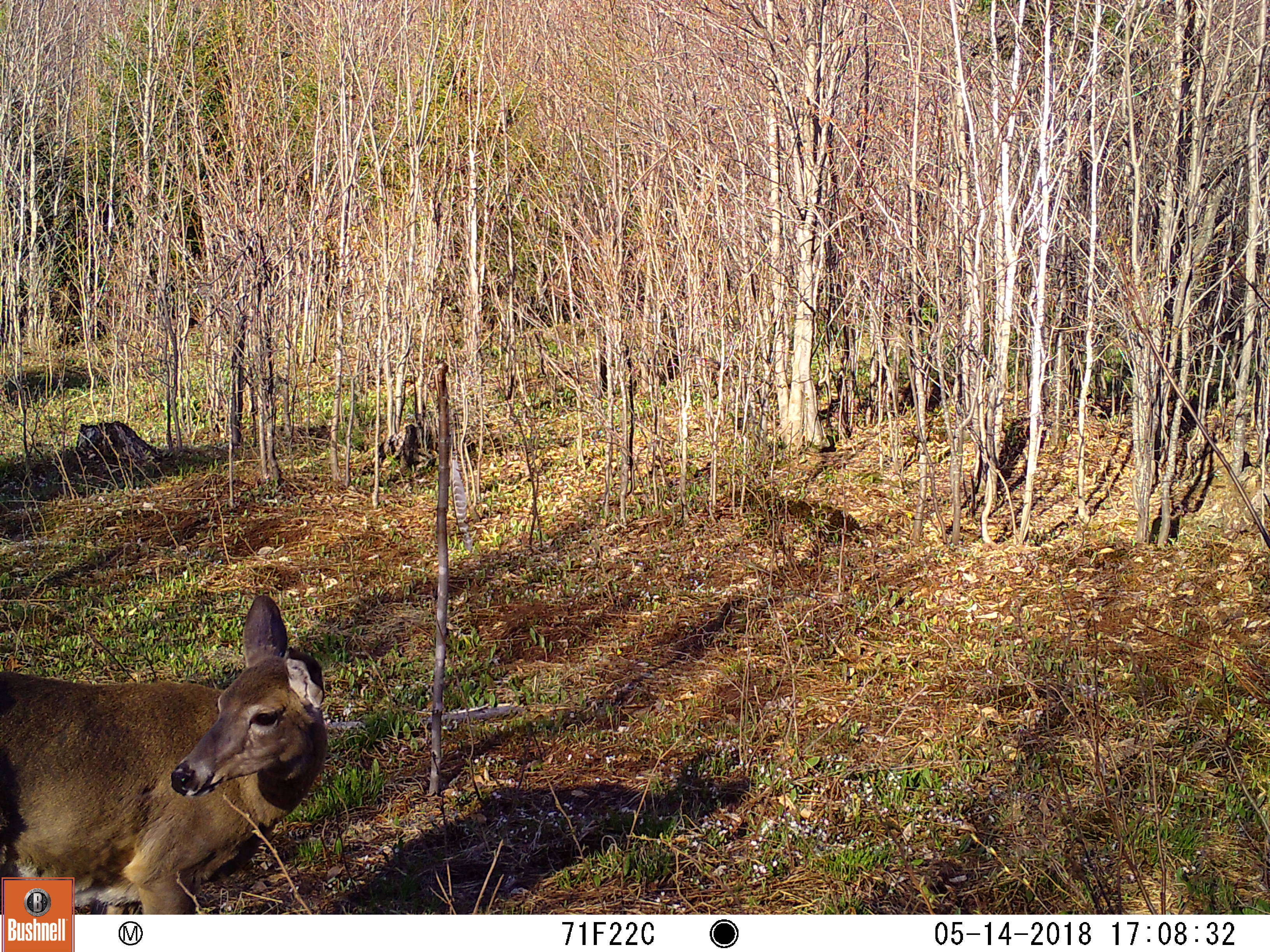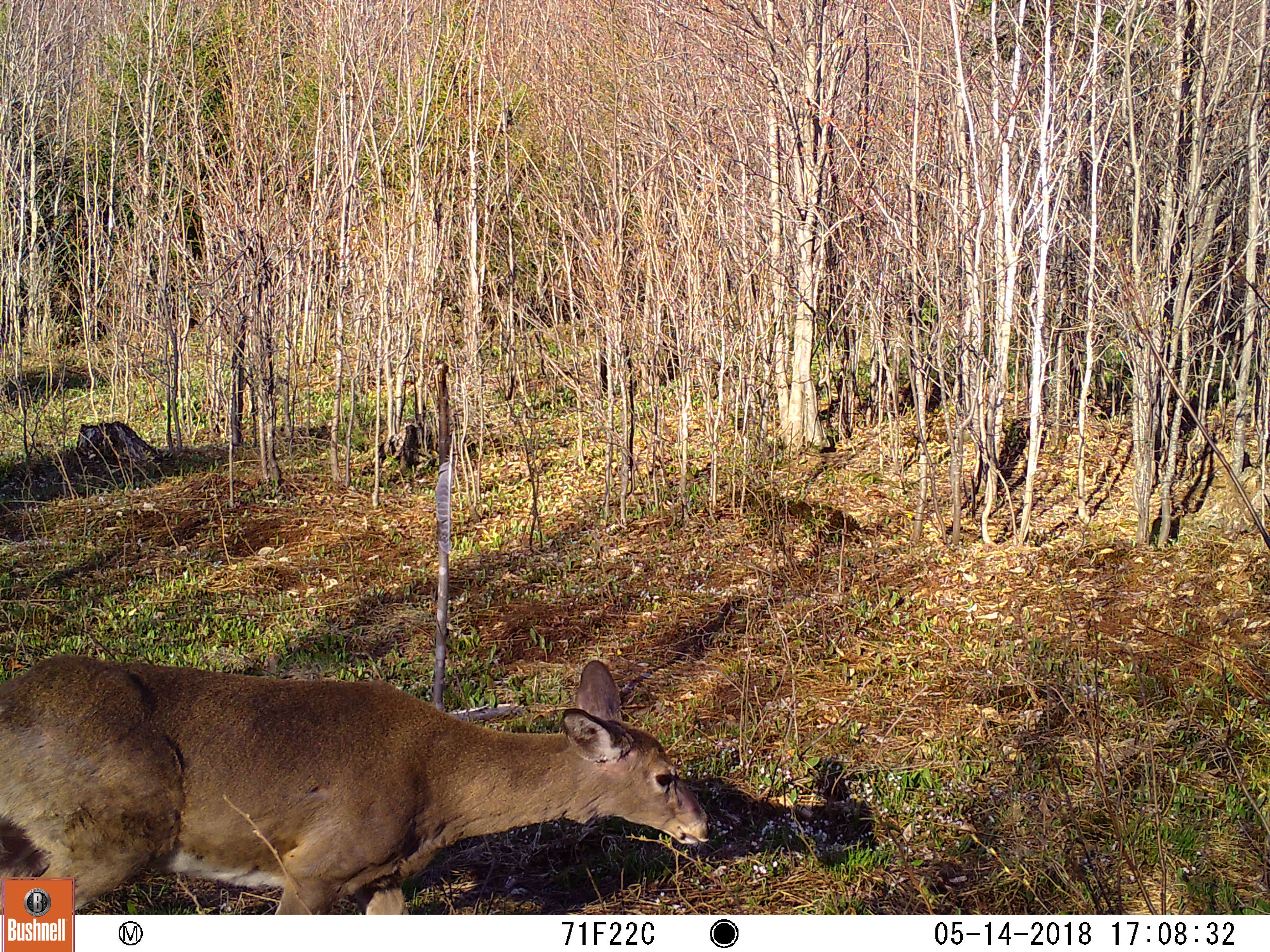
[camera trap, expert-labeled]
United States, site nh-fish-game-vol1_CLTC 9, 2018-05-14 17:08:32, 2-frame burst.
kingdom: Animalia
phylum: Chordata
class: Mammalia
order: Artiodactyla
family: Cervidae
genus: Odocoileus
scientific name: Odocoileus virginianus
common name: white-tailed deer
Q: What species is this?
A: White-tailed deer (Odocoileus virginianus).